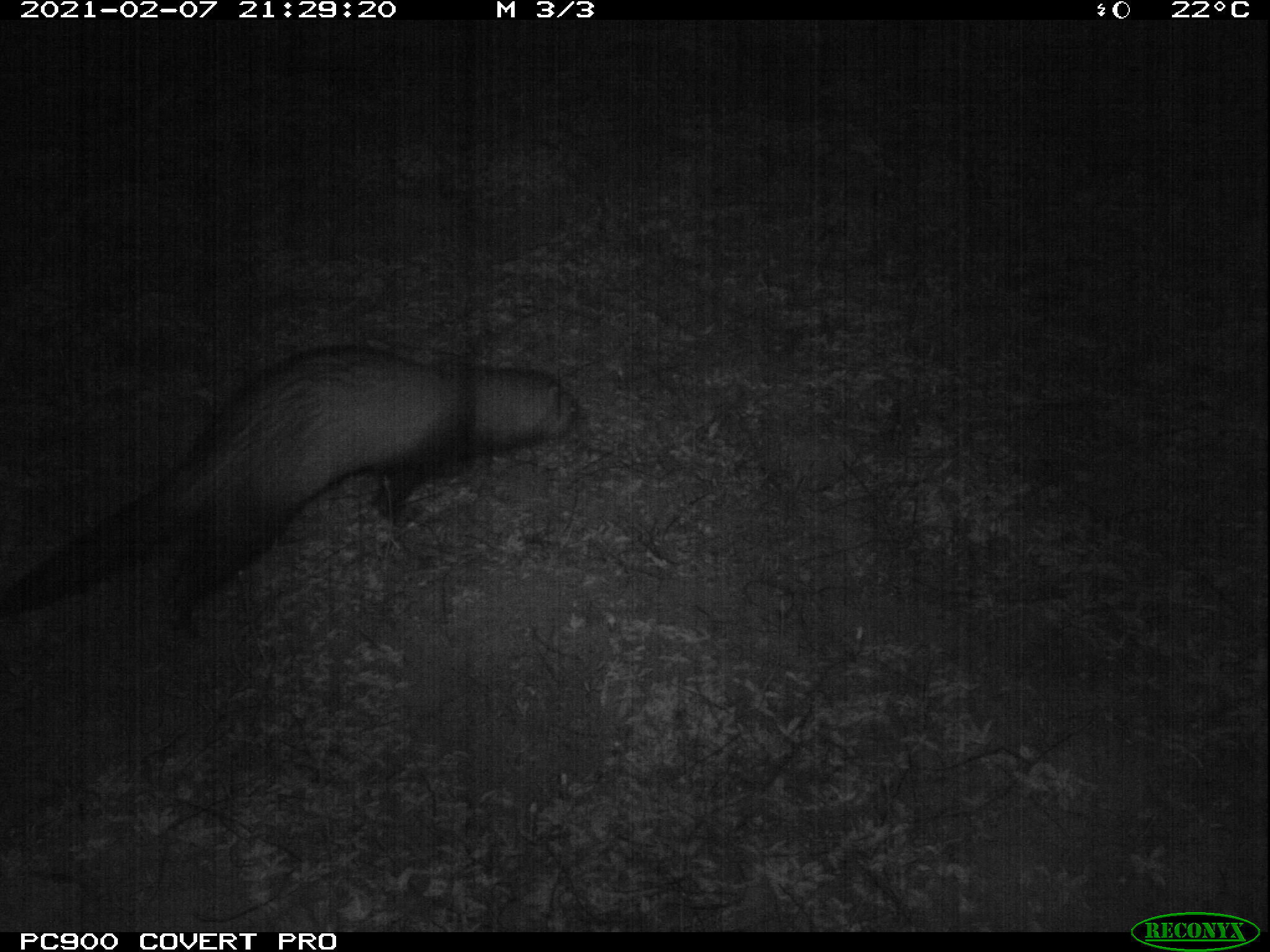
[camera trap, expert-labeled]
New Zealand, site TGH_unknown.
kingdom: Animalia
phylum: Chordata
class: Mammalia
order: Carnivora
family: Mustelidae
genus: Mustela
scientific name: Mustela furo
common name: ferret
Ferret (Mustela furo).